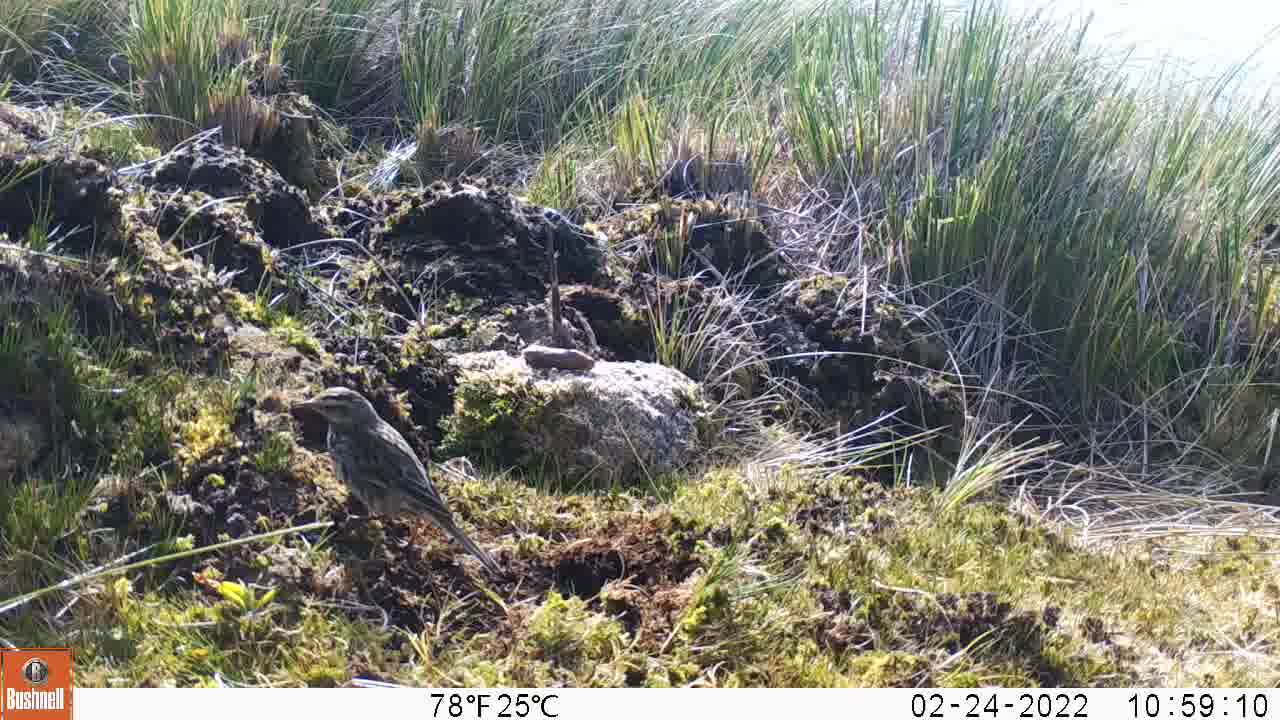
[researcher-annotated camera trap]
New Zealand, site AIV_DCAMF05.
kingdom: Animalia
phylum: Chordata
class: Aves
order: Passeriformes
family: Motacillidae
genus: Anthus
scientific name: Anthus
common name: pipit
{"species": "pipit (Anthus)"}